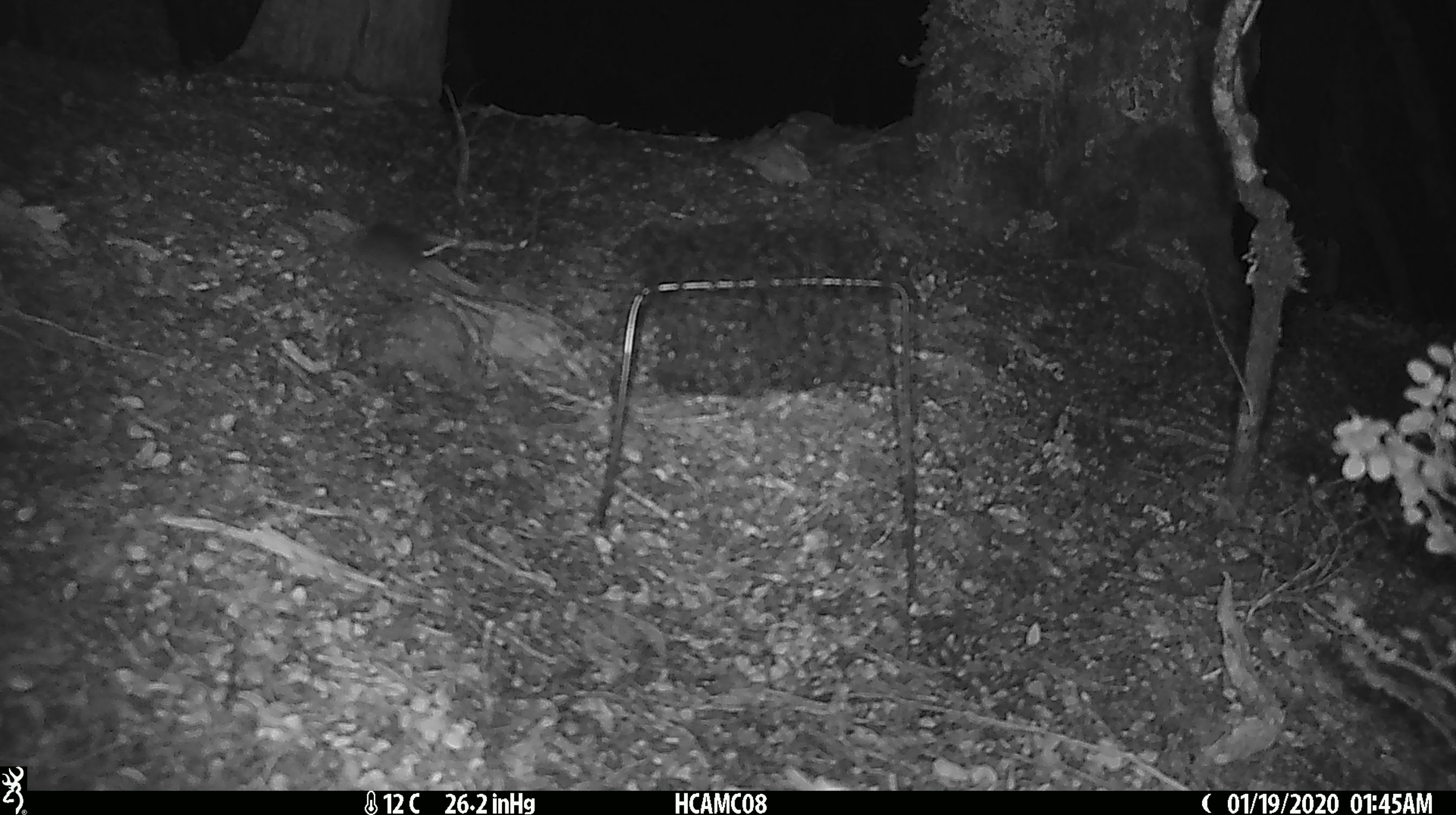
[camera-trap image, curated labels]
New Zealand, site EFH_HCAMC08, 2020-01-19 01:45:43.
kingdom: Animalia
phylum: Chordata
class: Mammalia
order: Rodentia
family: Muridae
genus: Mus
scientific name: Mus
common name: mouse